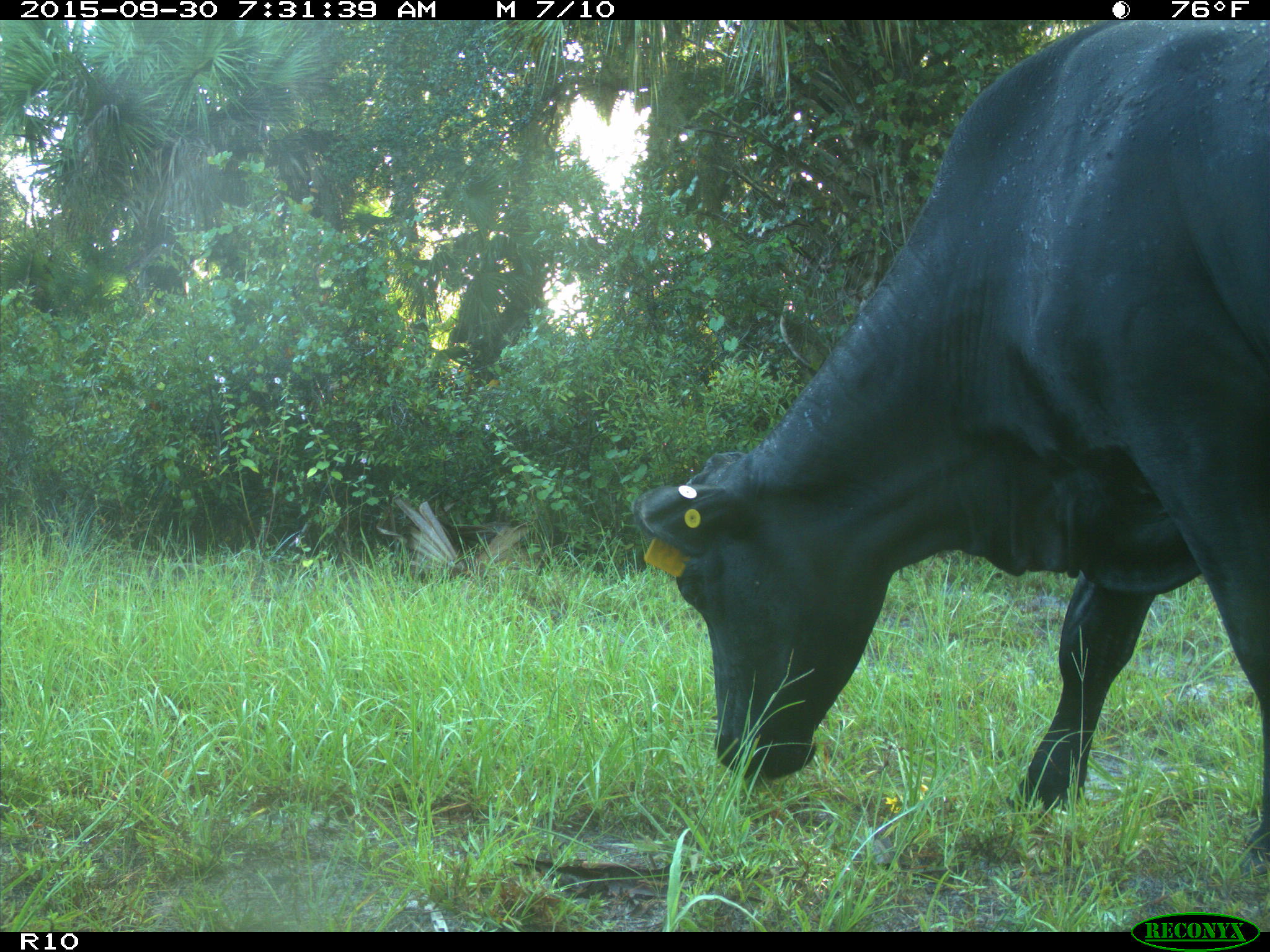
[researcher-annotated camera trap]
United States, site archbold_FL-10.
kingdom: Animalia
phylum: Chordata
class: Mammalia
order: Artiodactyla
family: Bovidae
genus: Bos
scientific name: Bos taurus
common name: domestic cow